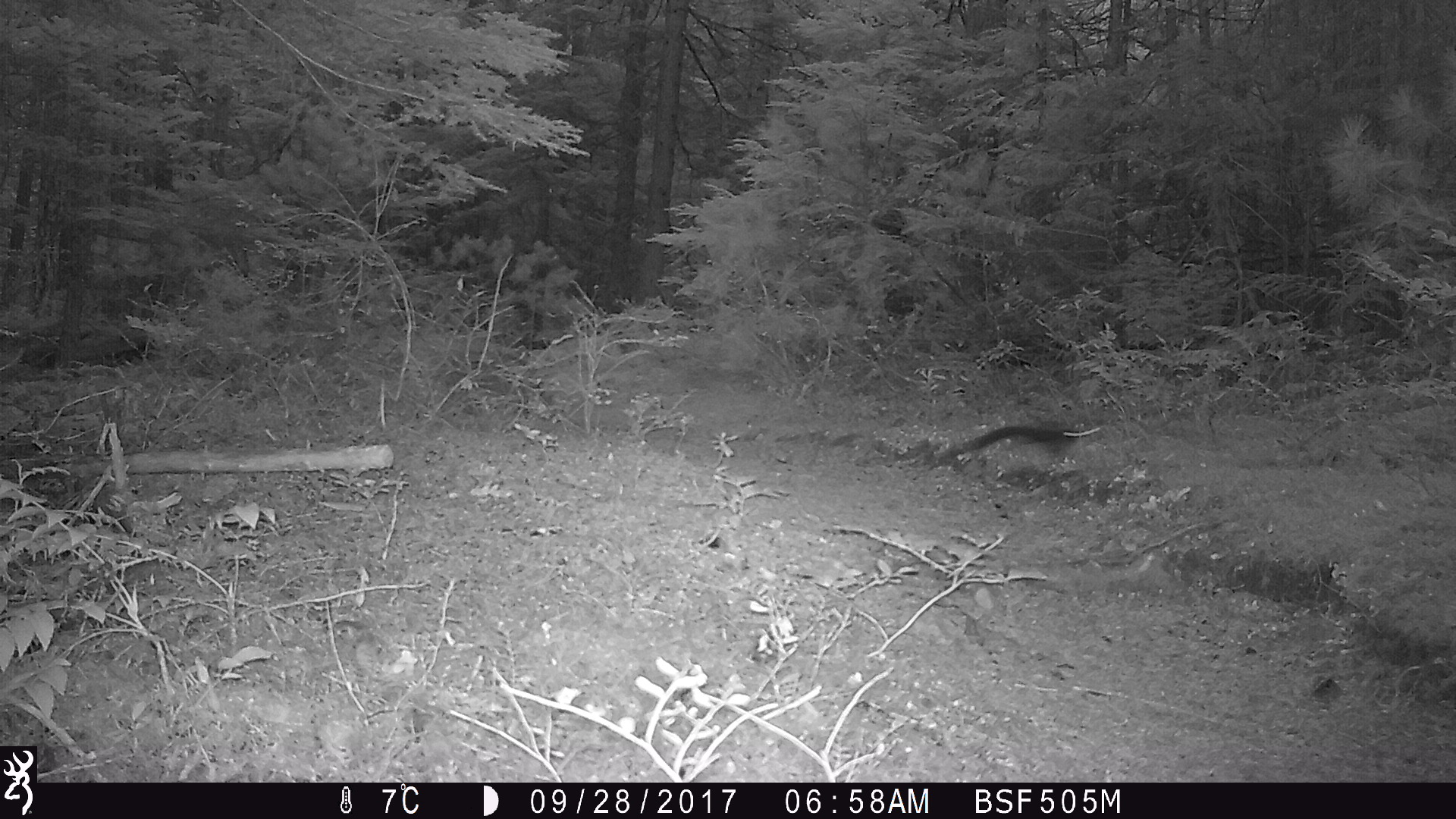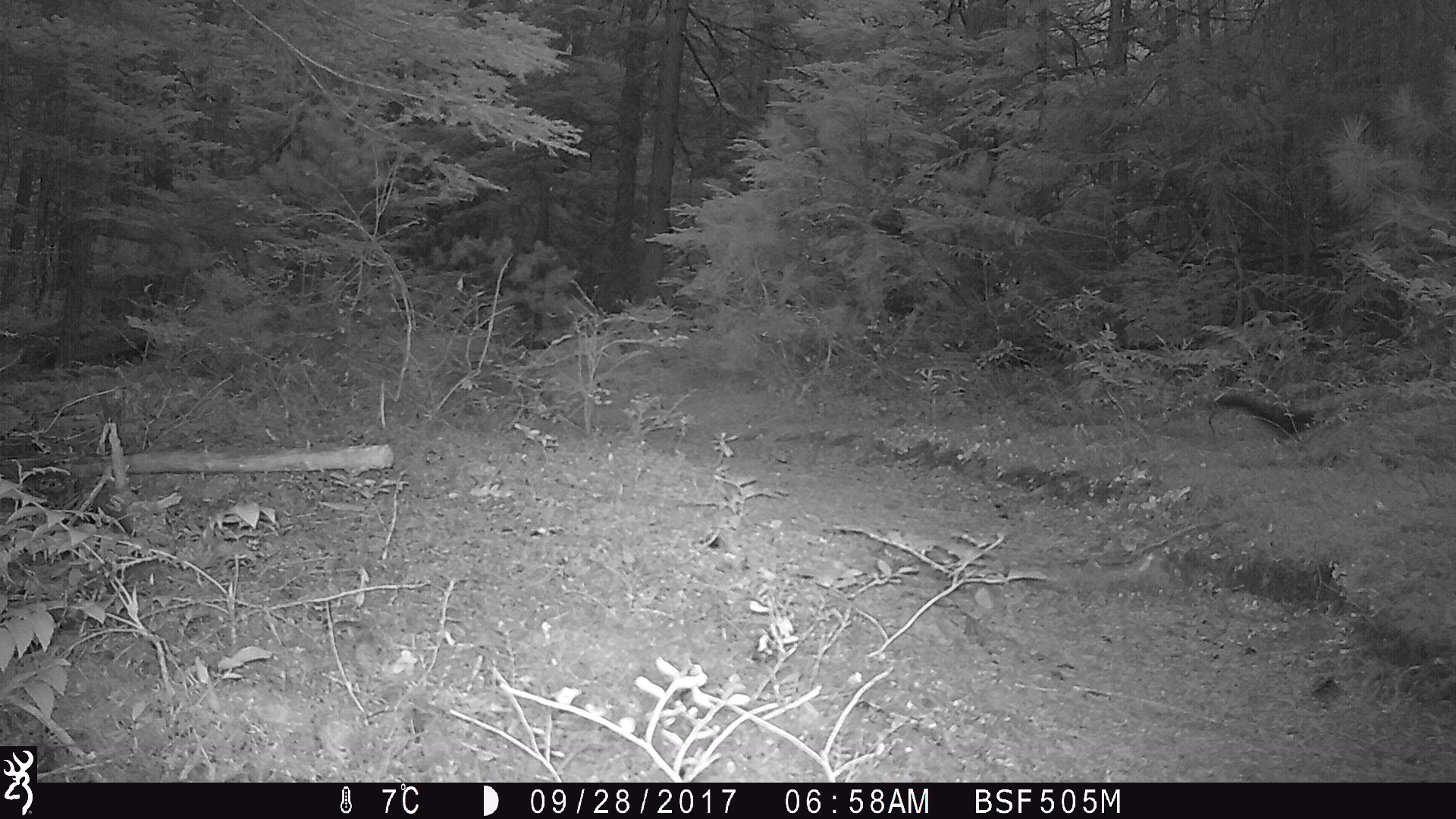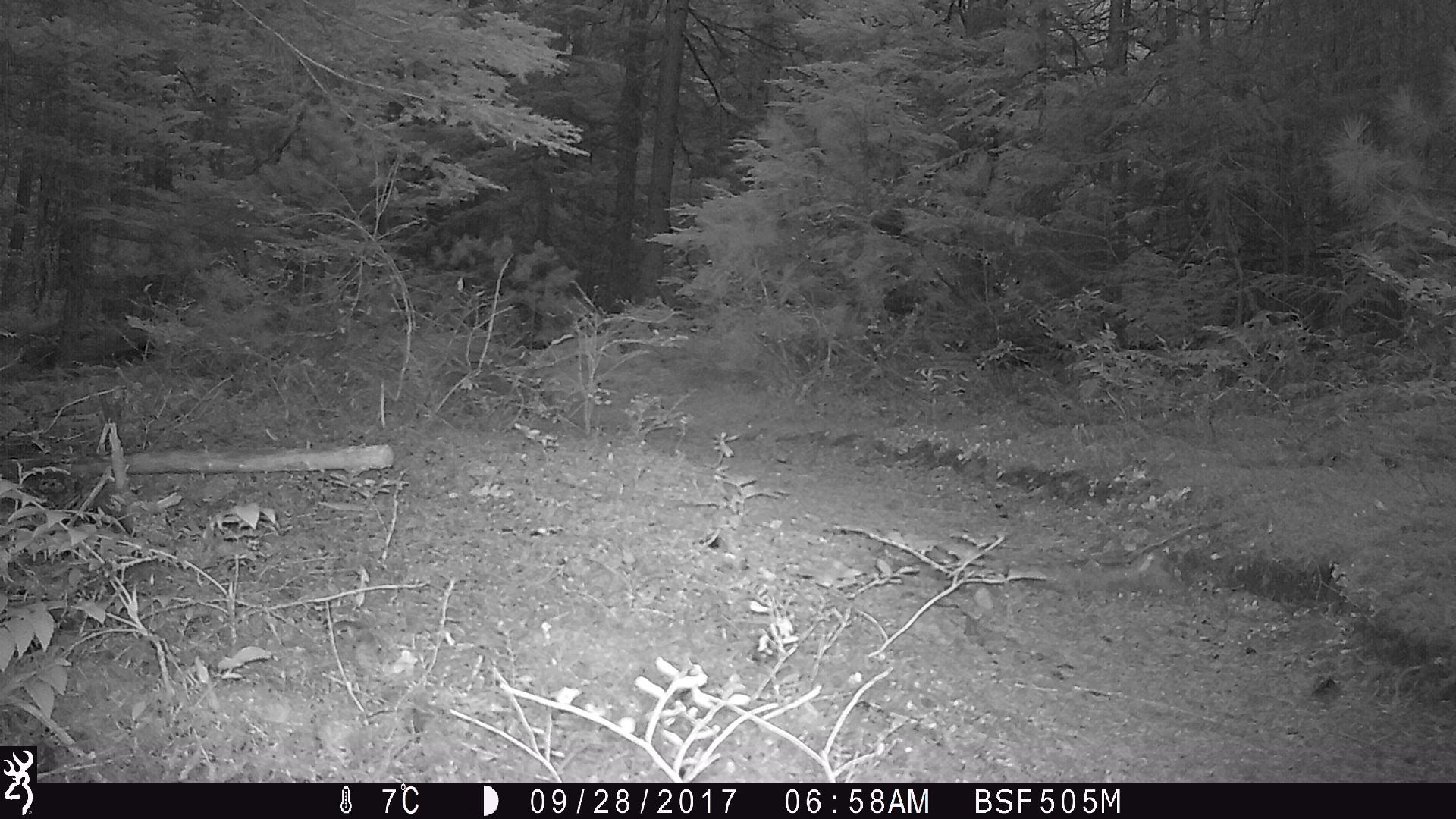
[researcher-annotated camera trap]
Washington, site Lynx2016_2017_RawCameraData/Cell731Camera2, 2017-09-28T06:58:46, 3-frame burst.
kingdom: Animalia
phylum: Chordata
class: Mammalia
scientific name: Mammalia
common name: small mammal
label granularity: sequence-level